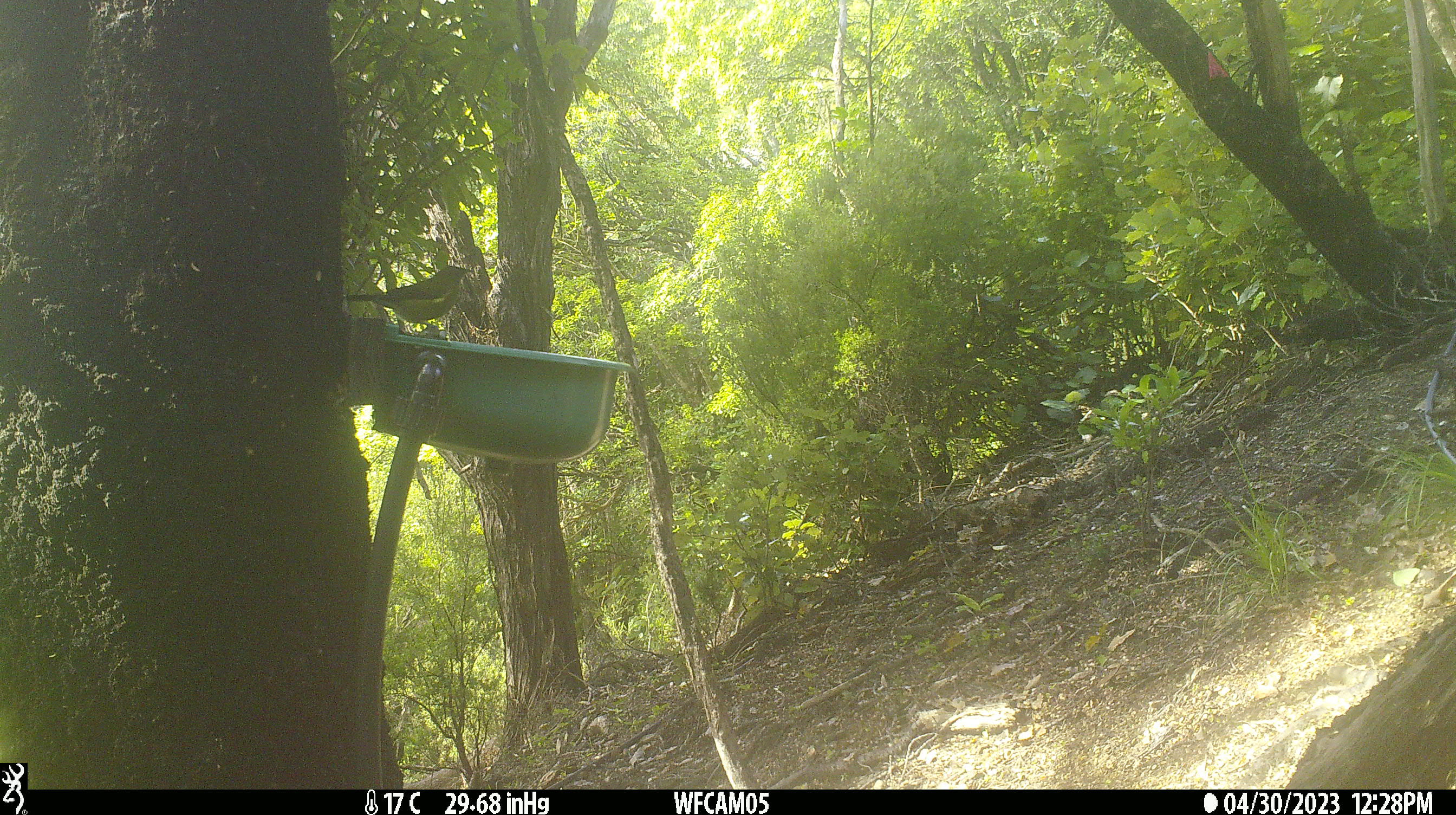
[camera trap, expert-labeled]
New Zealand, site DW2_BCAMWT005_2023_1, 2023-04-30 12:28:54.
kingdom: Animalia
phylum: Chordata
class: Aves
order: Passeriformes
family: Meliphagidae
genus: Anthornis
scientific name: Anthornis melanura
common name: new zealand bellbird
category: bellbird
Bellbird (new zealand bellbird) (Anthornis melanura).